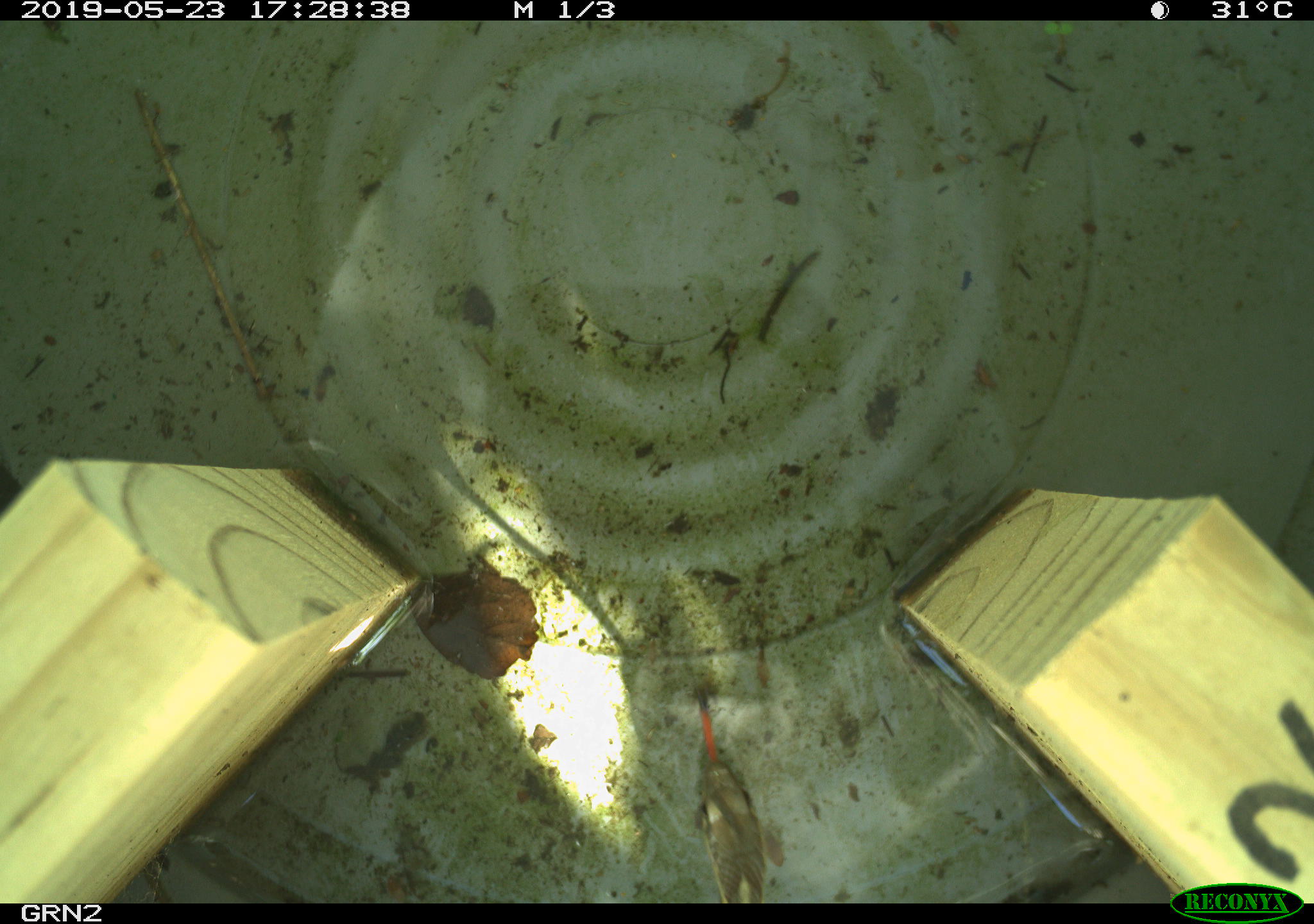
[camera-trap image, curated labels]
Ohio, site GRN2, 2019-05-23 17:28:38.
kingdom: Animalia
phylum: Chordata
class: Reptilia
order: Squamata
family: Colubridae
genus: Thamnophis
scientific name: Thamnophis sirtalis sirtalis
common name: eastern gartersnake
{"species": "eastern gartersnake (Thamnophis sirtalis sirtalis)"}